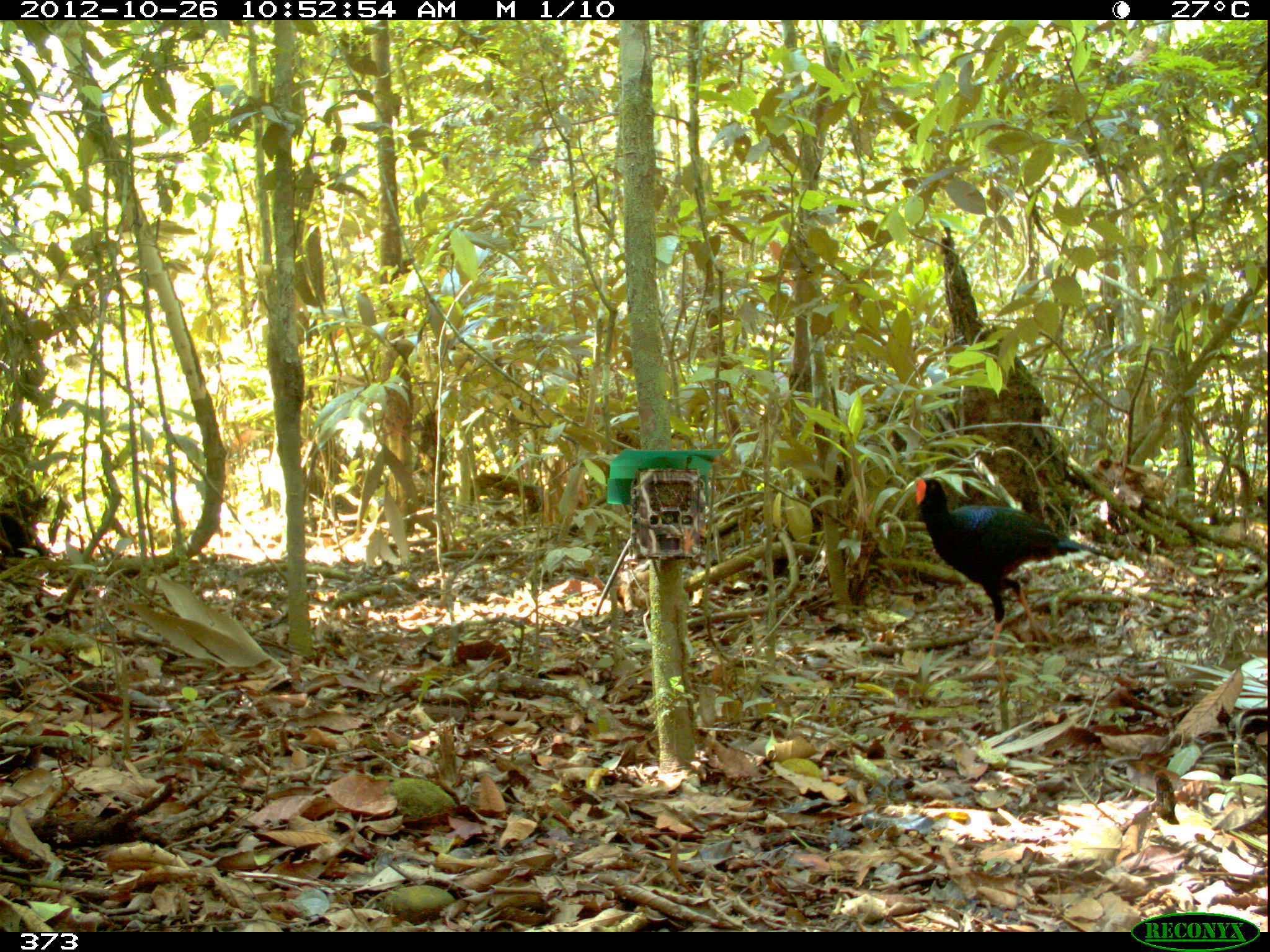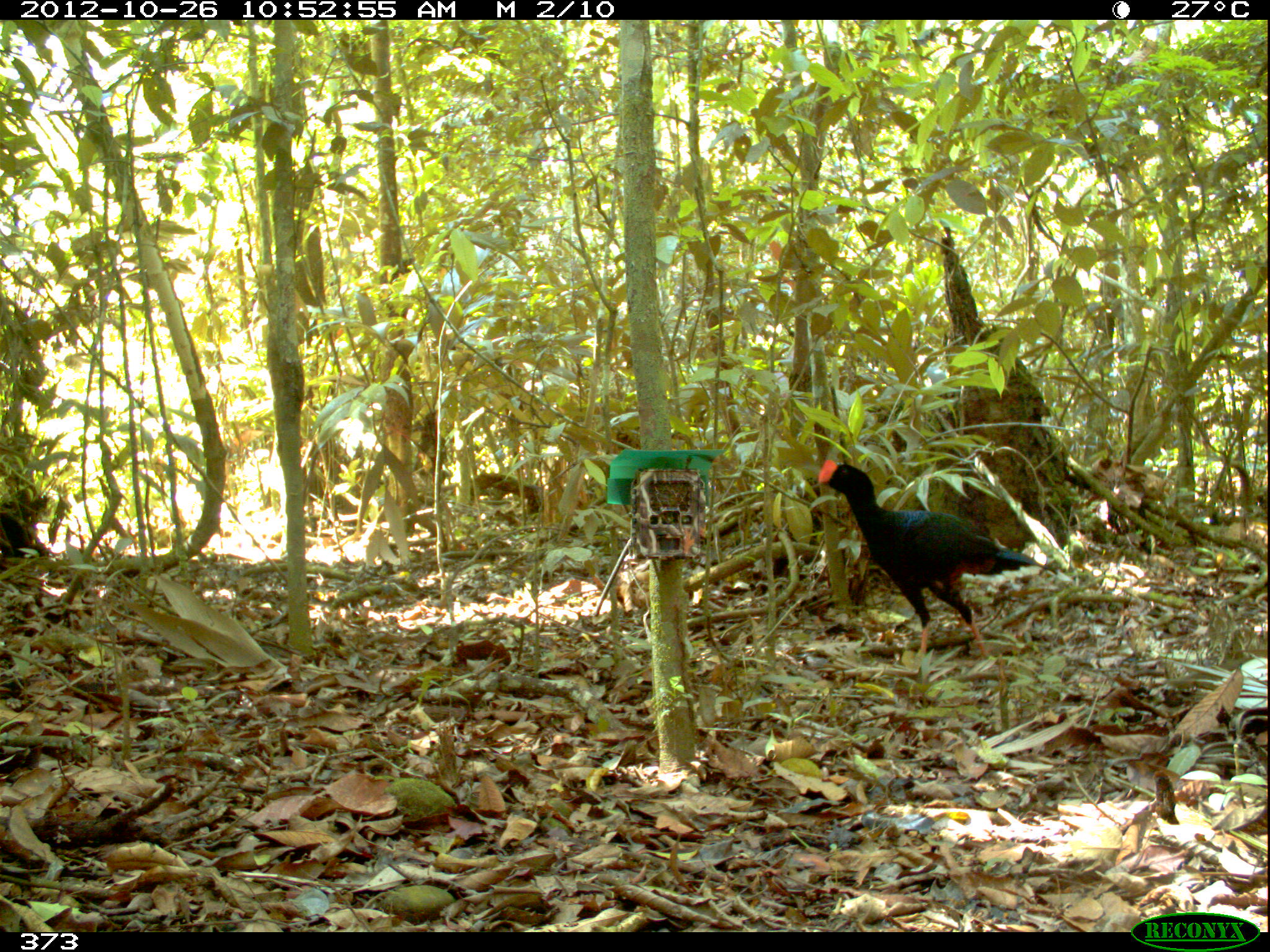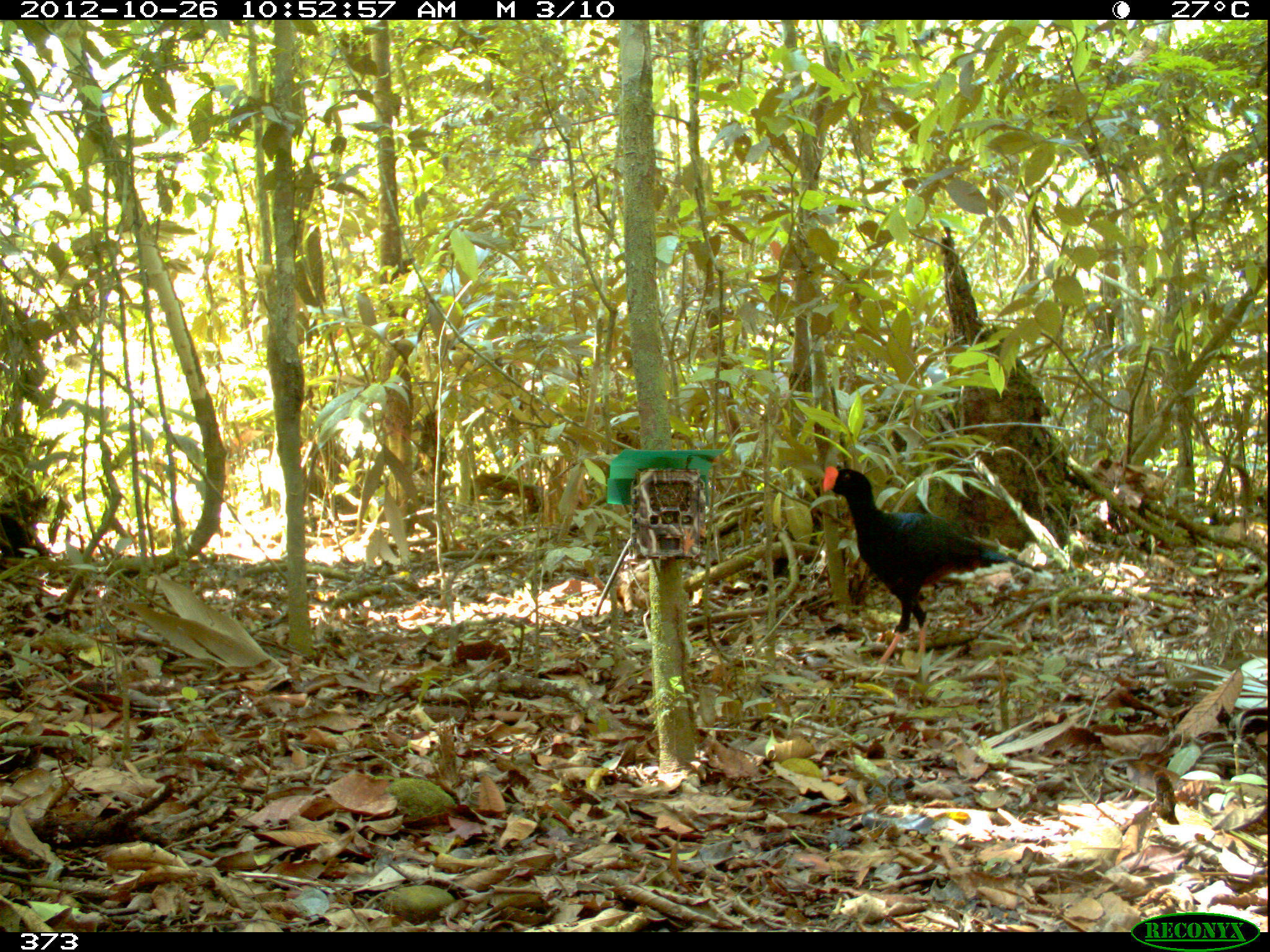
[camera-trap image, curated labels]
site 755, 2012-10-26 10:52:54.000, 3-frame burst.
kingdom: Animalia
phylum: Chordata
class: Aves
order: Galliformes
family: Cracidae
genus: Mitu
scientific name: Mitu tuberosum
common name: razor-billed curassow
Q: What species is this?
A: Mitu tuberosum (razor-billed curassow).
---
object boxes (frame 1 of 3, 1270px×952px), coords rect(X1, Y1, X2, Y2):
mitu tuberosum: rect(914, 477, 1119, 659)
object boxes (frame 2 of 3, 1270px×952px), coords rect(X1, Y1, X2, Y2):
mitu tuberosum: rect(817, 459, 1057, 657)